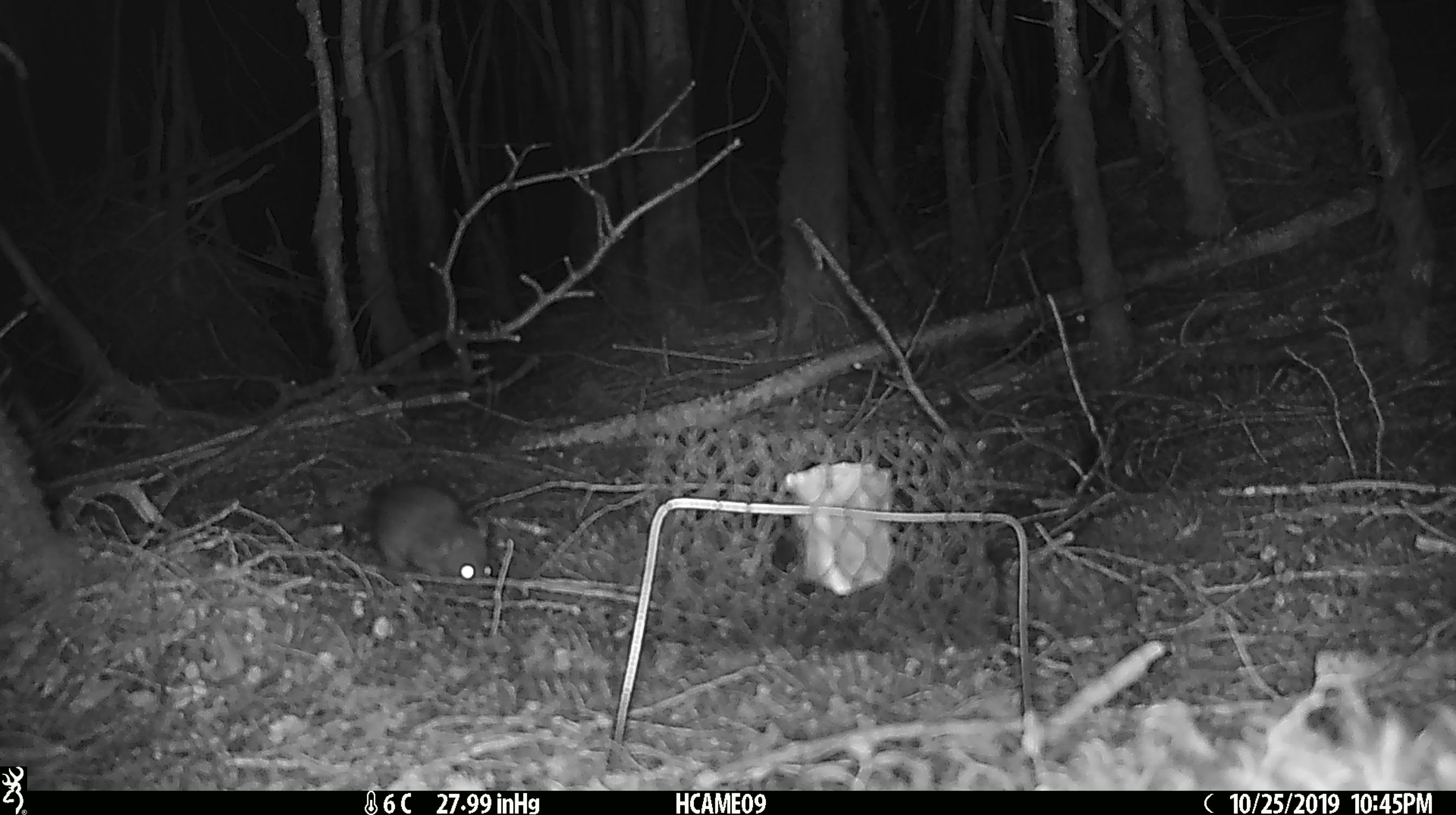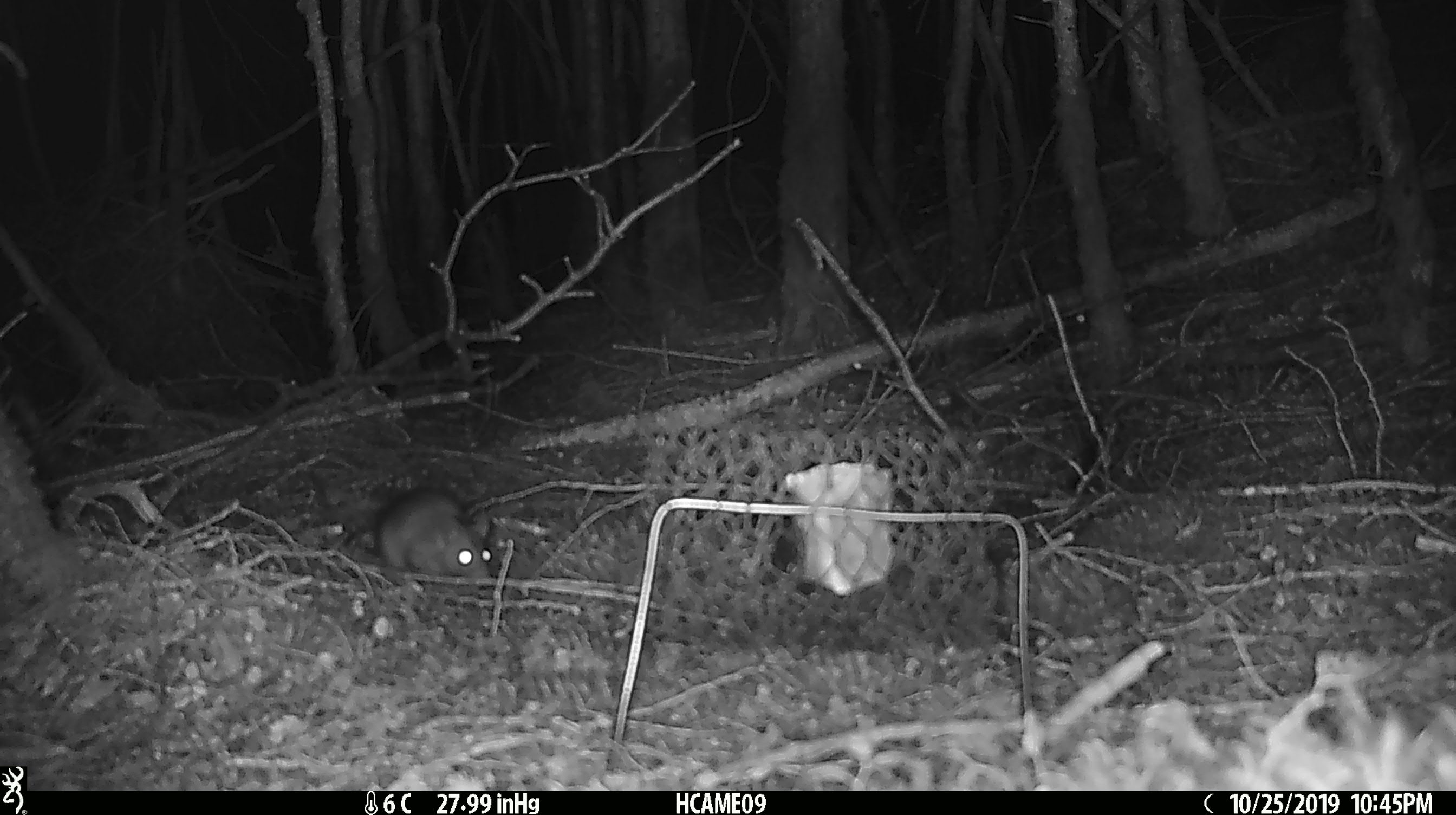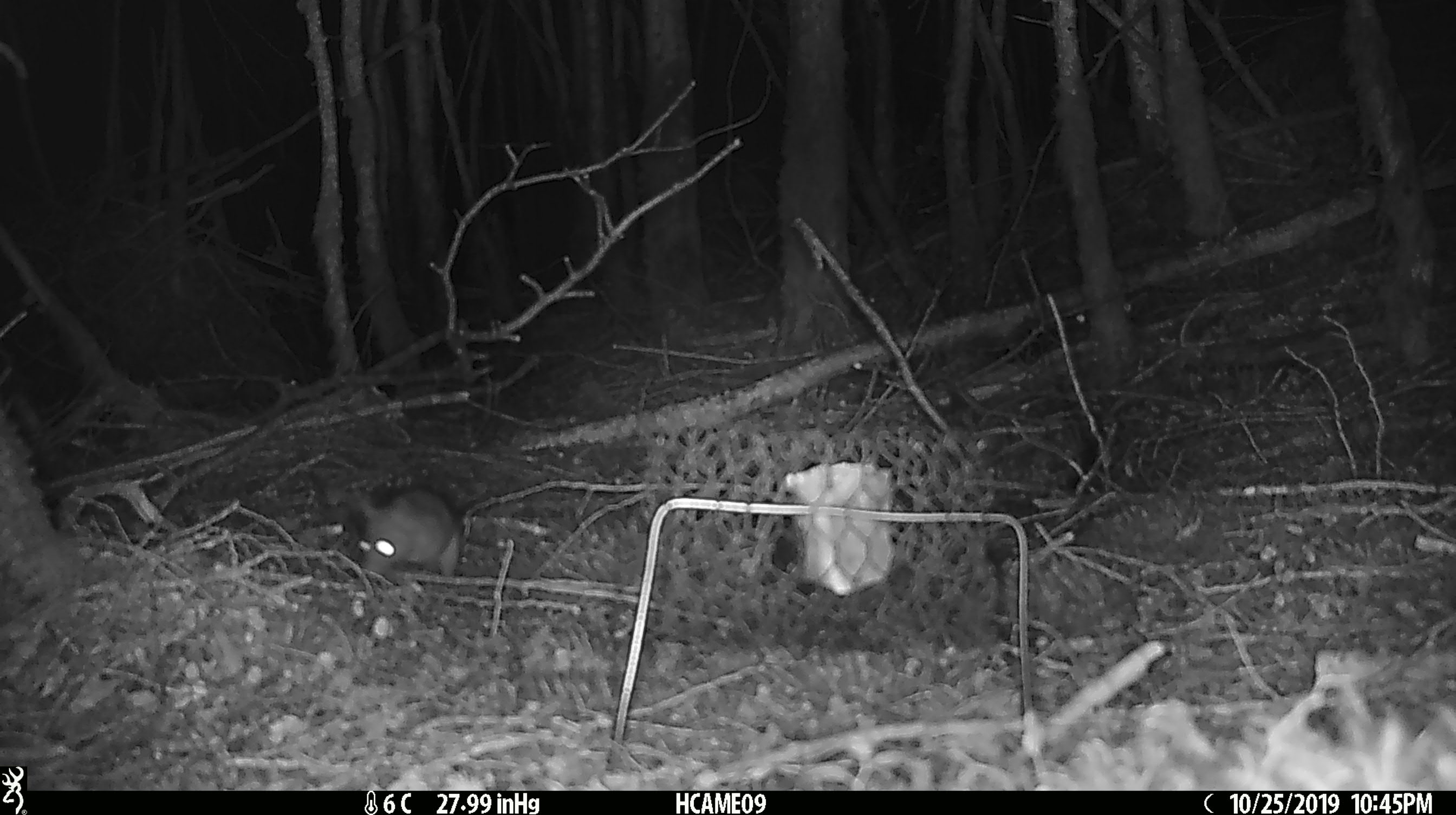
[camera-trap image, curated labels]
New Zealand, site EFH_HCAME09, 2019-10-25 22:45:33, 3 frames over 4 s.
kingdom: Animalia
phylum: Chordata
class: Mammalia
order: Rodentia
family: Muridae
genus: Rattus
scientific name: Rattus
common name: rat